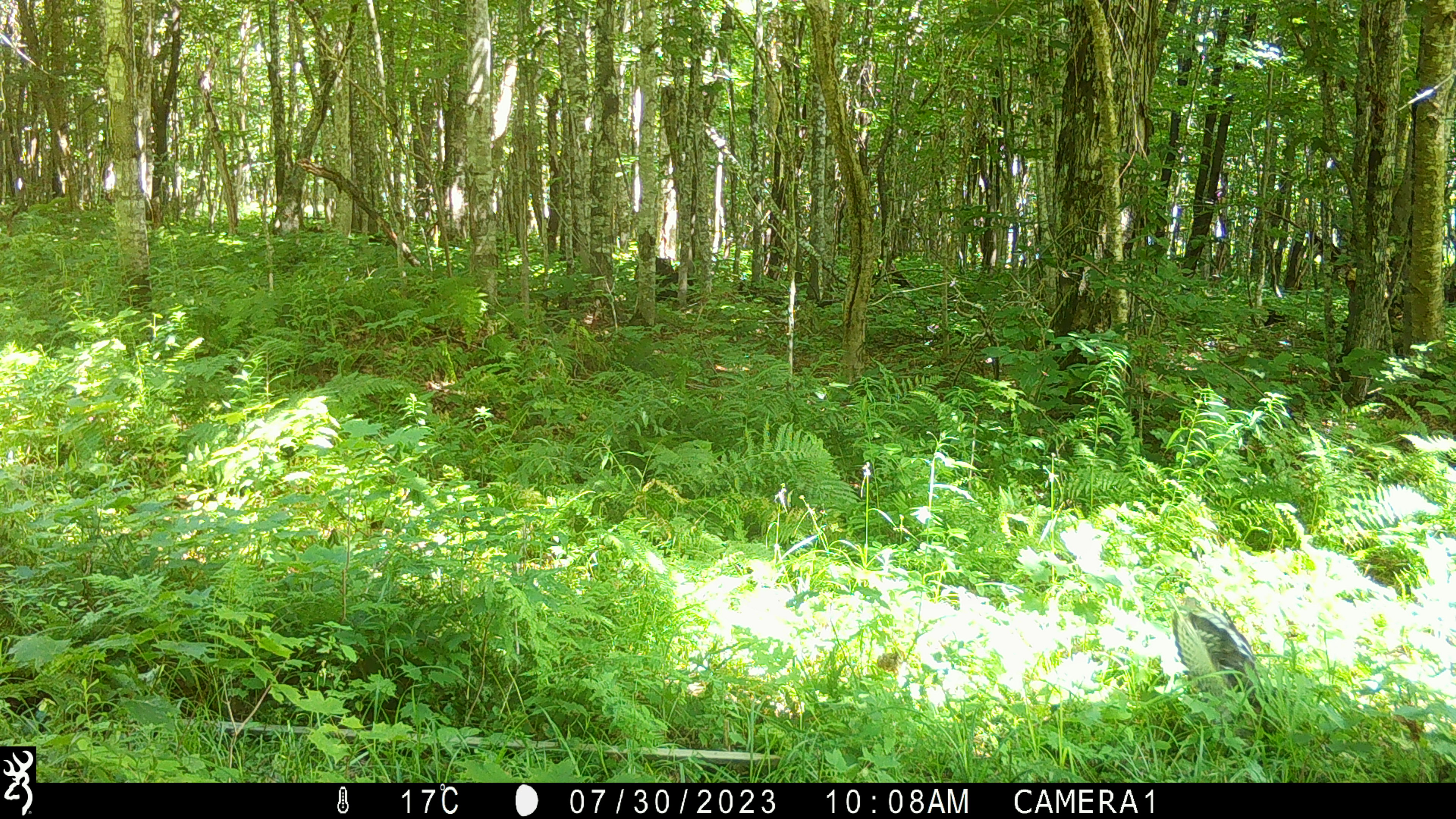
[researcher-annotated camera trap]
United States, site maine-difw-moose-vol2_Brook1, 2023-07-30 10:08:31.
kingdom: Animalia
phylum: Chordata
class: Aves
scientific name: Aves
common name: bird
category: bird sp.